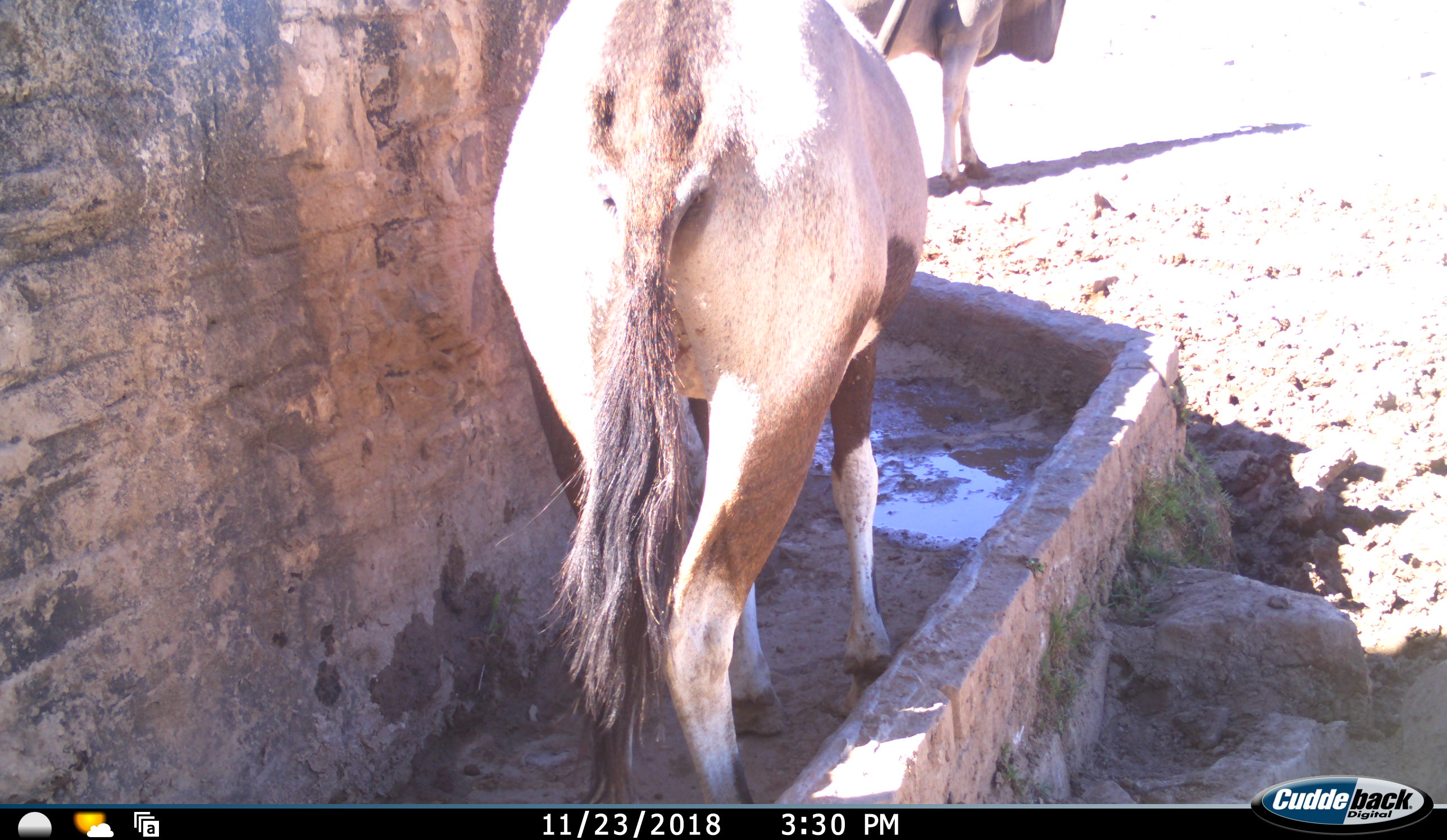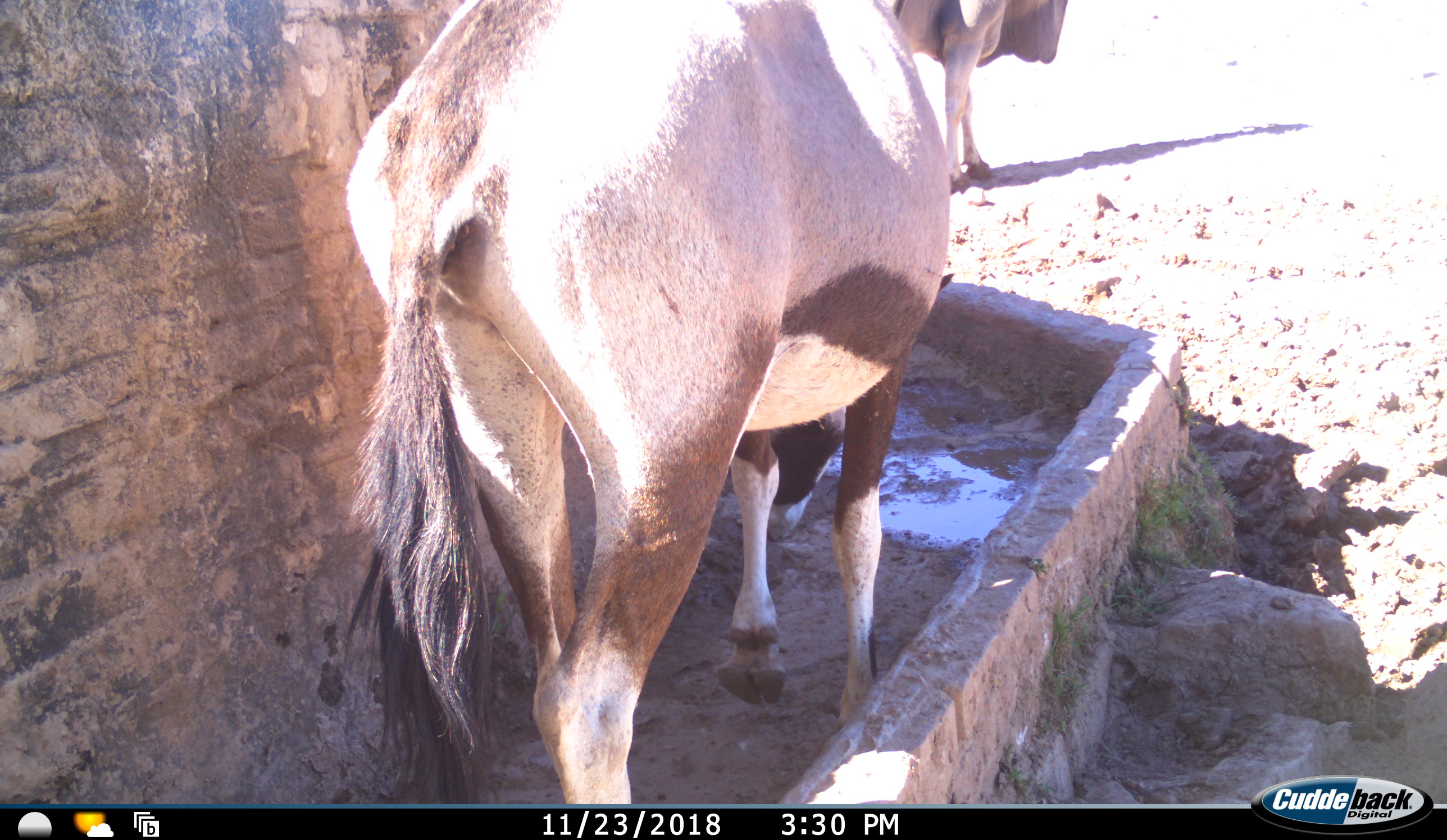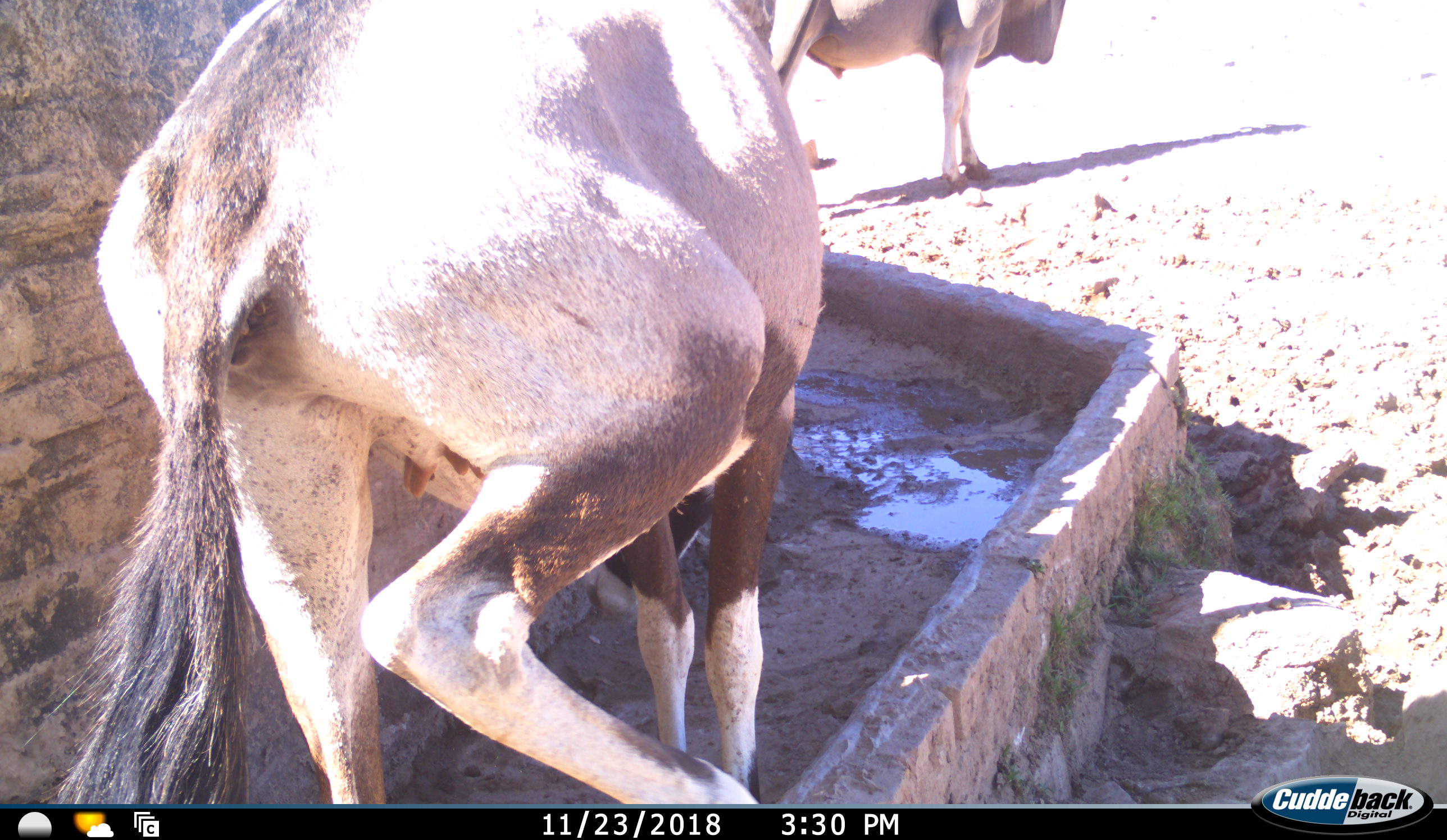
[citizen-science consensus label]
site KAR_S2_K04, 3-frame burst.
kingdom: Animalia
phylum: Chordata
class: Mammalia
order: Artiodactyla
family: Bovidae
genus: Tragelaphus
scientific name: Tragelaphus oryx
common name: eland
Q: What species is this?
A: Eland (Tragelaphus oryx).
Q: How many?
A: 1.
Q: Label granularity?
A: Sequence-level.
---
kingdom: Animalia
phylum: Chordata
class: Mammalia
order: Artiodactyla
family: Bovidae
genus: Oryx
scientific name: Oryx gazella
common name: gemsbok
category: oryx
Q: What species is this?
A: Oryx (gemsbok) (Oryx gazella).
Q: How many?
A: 1.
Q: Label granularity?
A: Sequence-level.